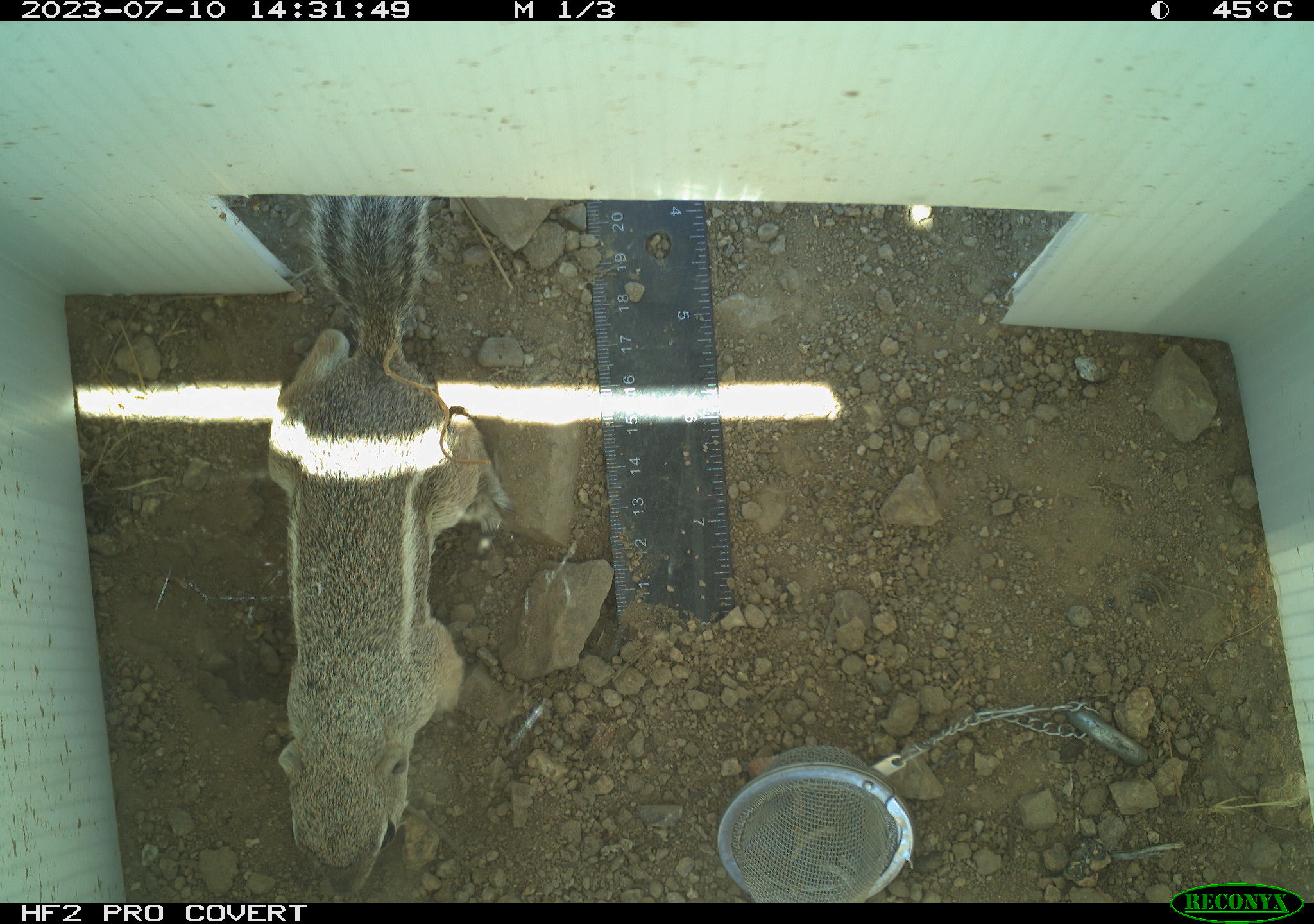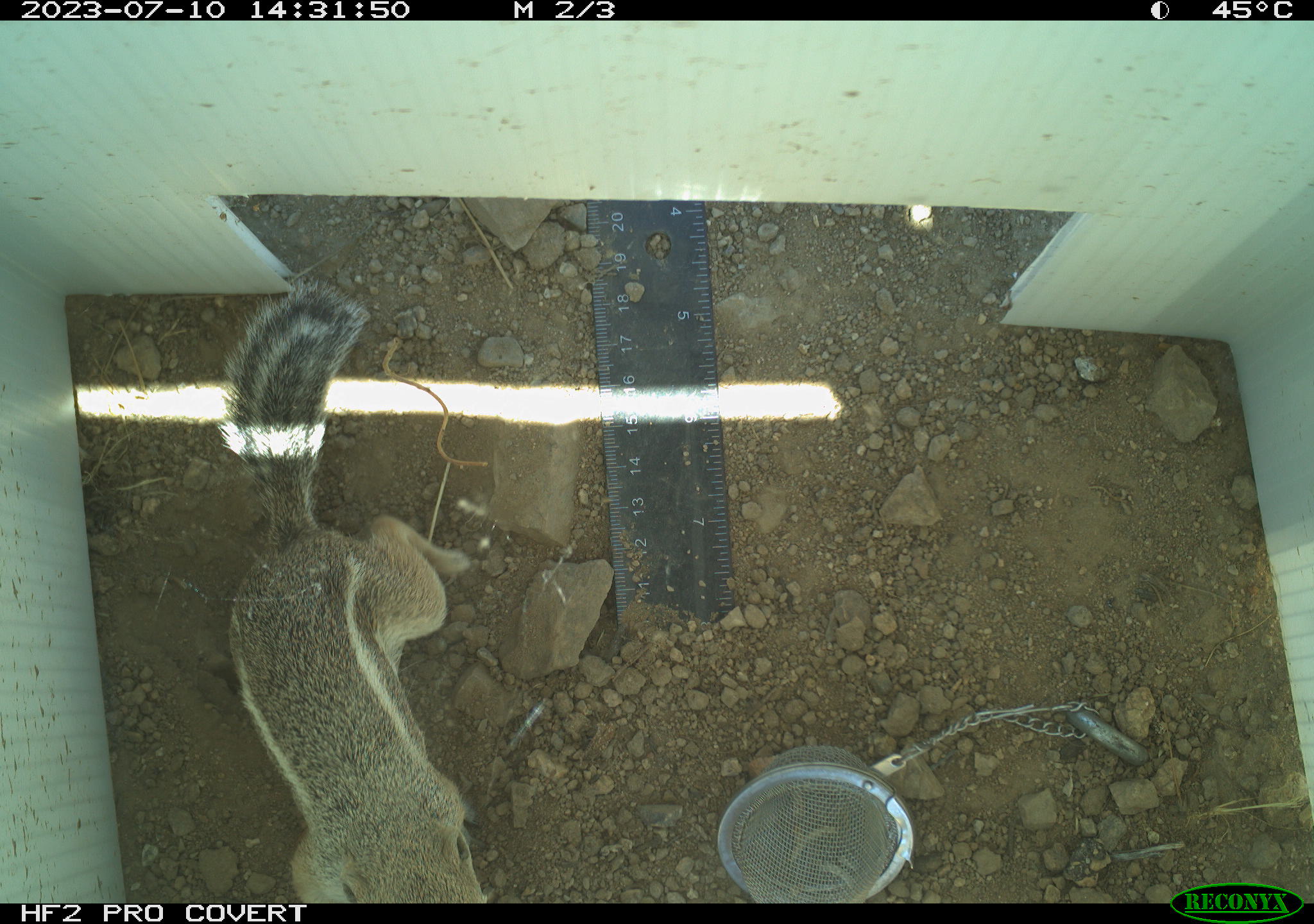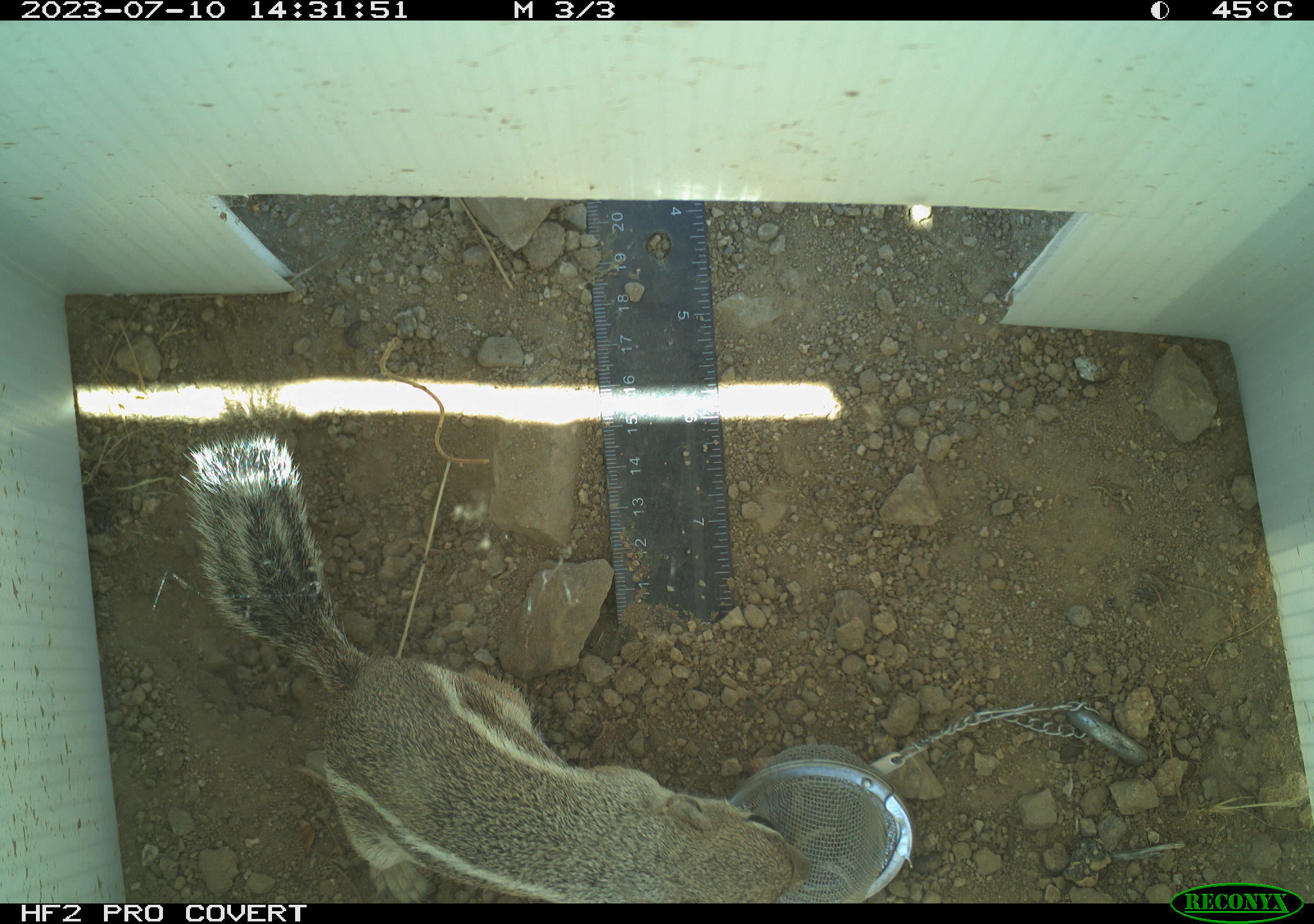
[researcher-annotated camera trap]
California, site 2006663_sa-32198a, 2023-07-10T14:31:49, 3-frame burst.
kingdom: Animalia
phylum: Chordata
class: Mammalia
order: Rodentia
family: Sciuridae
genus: Ammospermophilus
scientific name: Ammospermophilus leucurus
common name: white-tailed antelope squirrel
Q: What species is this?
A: White-tailed antelope squirrel (Ammospermophilus leucurus).